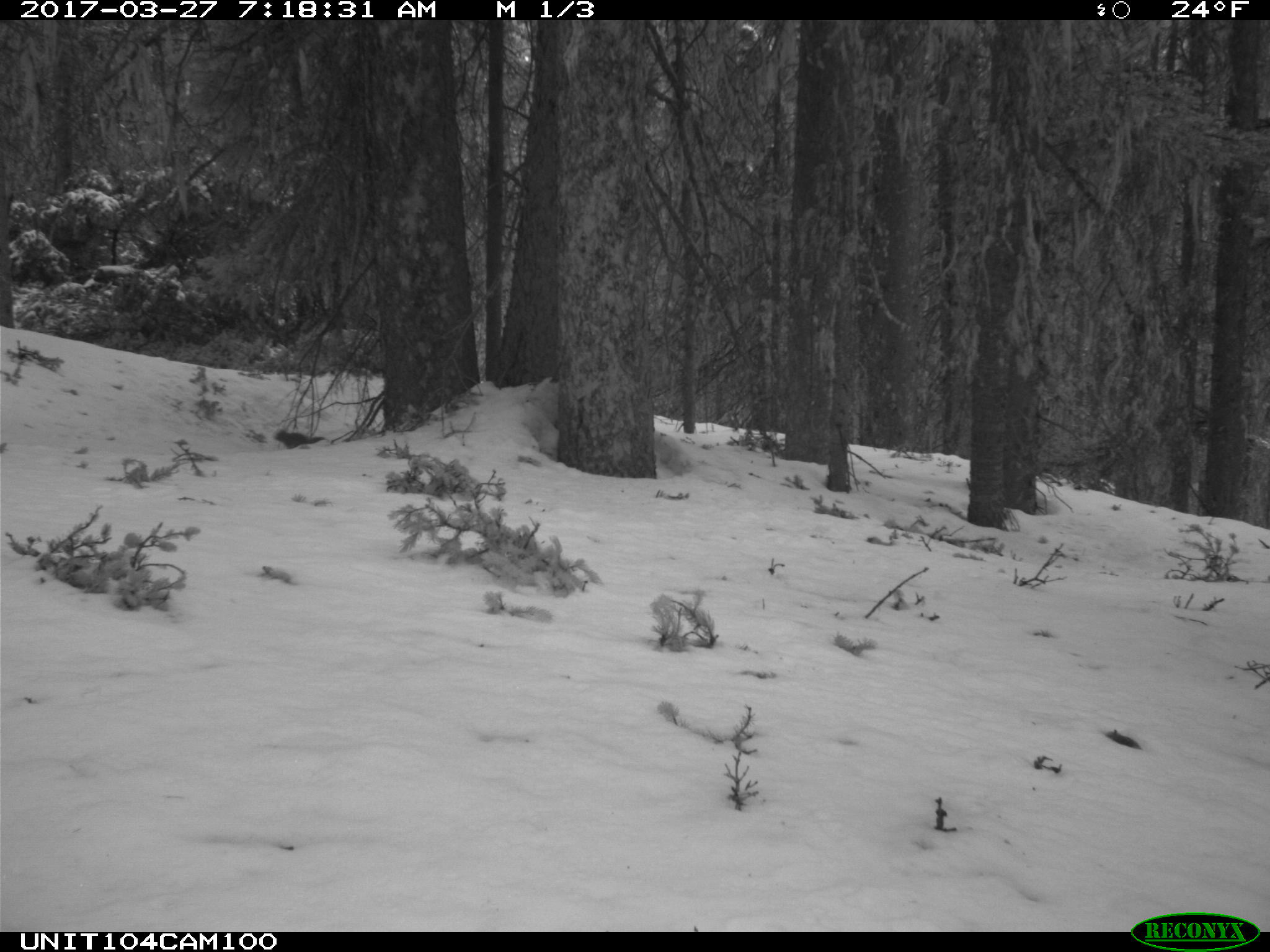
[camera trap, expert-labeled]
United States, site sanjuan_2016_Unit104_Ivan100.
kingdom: Animalia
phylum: Chordata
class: Mammalia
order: Rodentia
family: Sciuridae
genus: Tamiasciurus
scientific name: Tamiasciurus hudsonicus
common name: american red squirrel